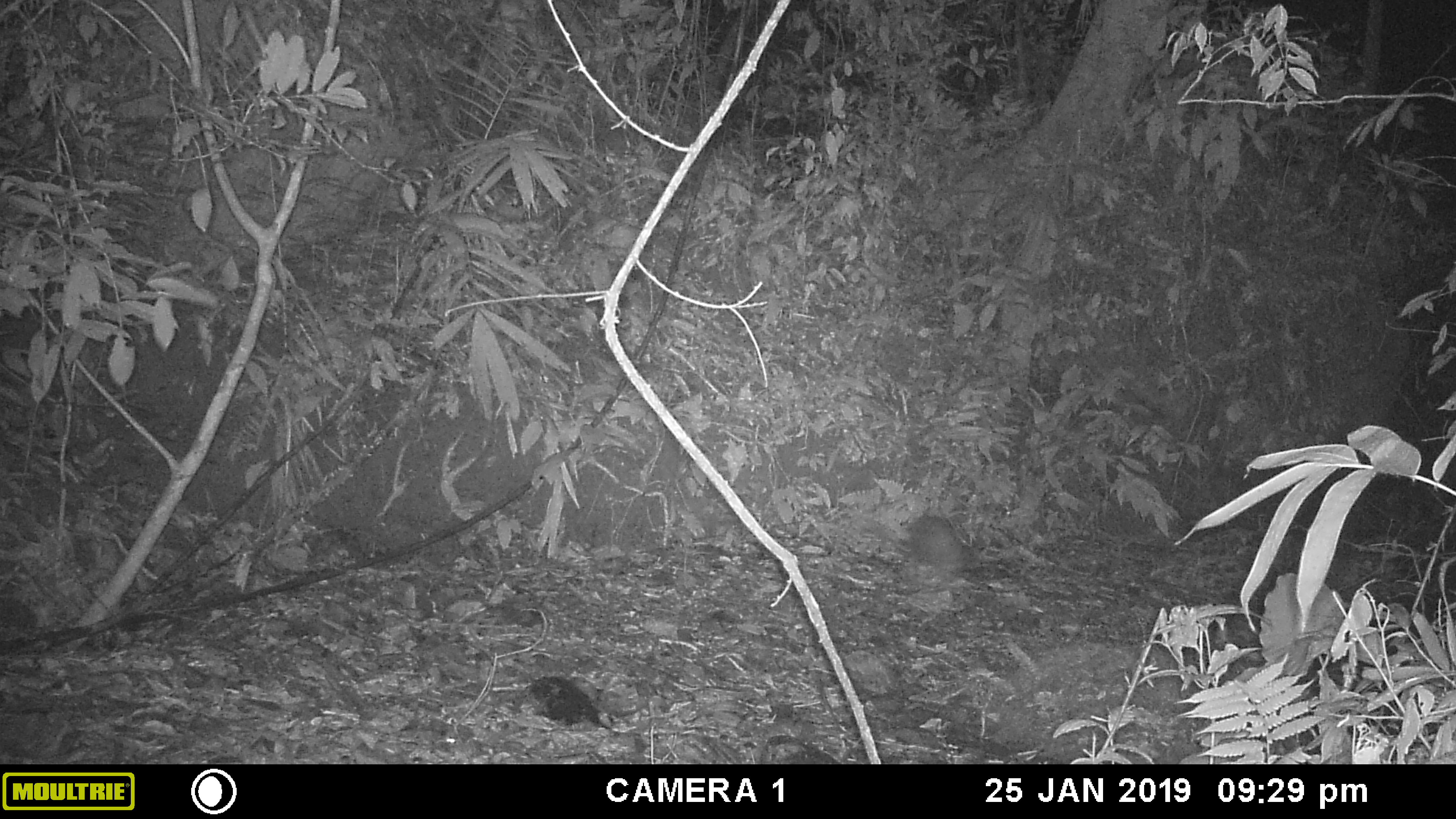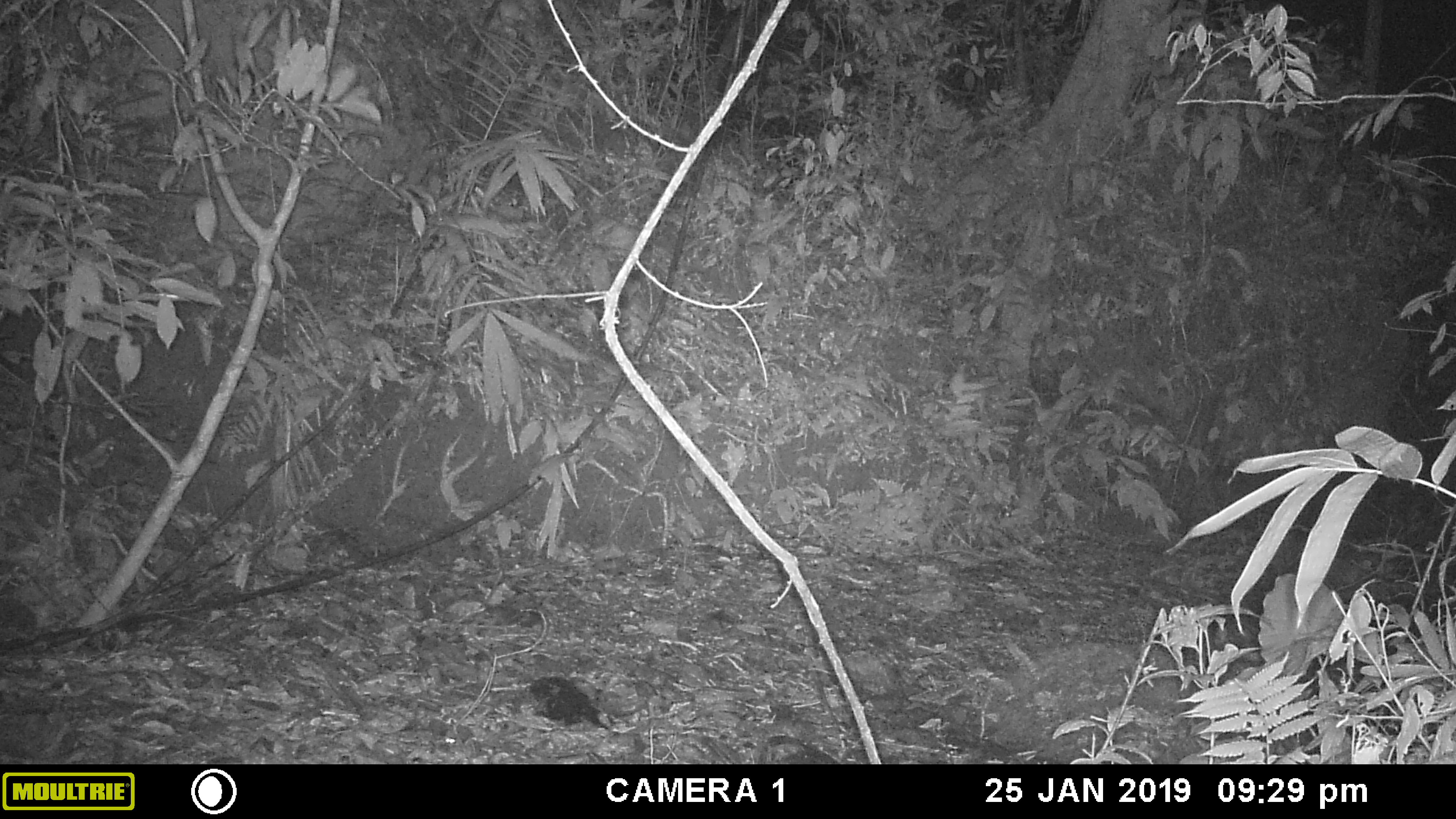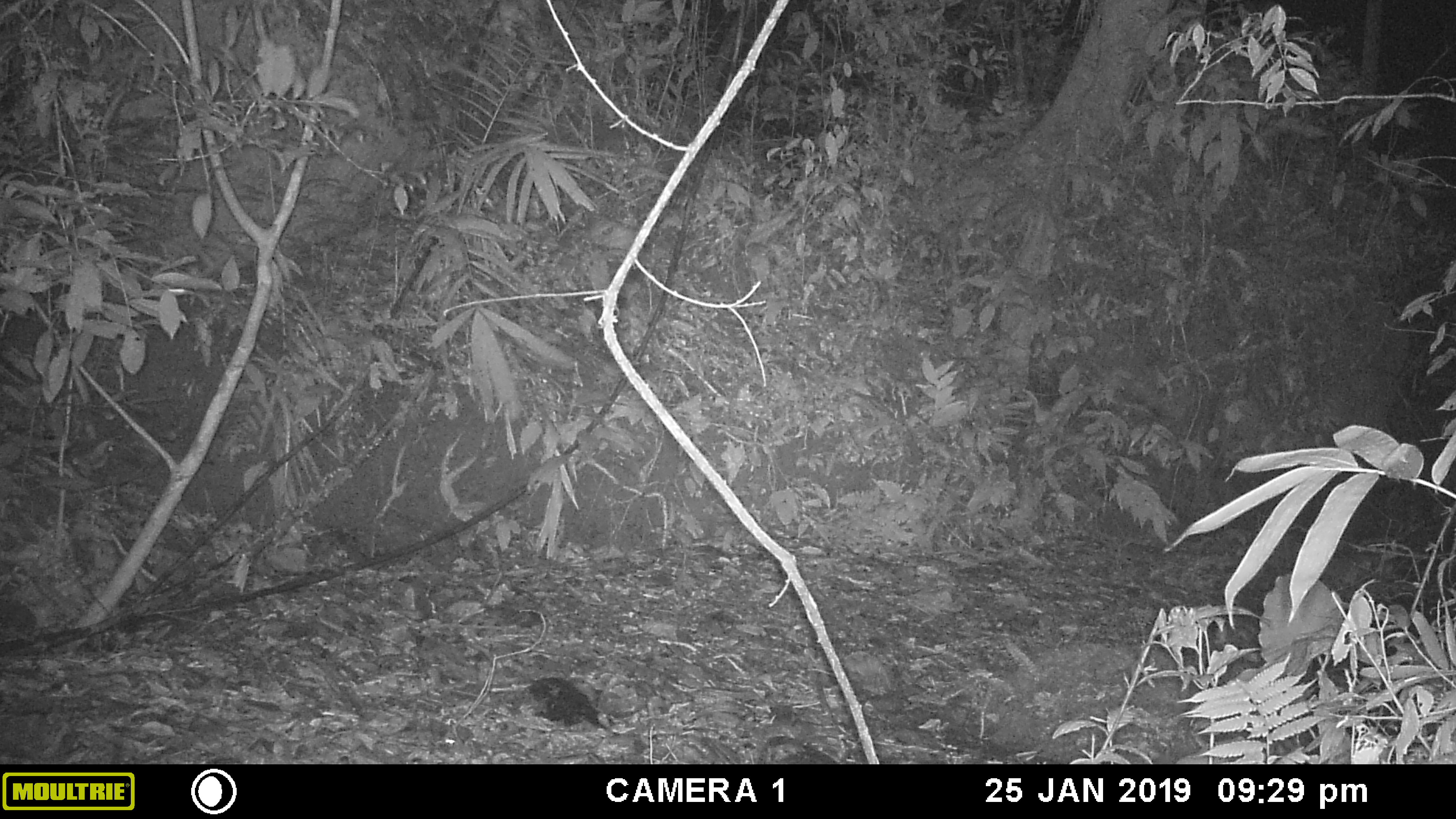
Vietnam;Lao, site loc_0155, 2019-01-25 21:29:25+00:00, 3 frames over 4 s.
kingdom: Animalia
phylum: Chordata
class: Mammalia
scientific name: Mammalia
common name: mammal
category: unidentified small mammal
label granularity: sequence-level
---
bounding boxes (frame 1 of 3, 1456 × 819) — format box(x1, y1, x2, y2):
unidentified small mammal: box(909, 513, 967, 571)